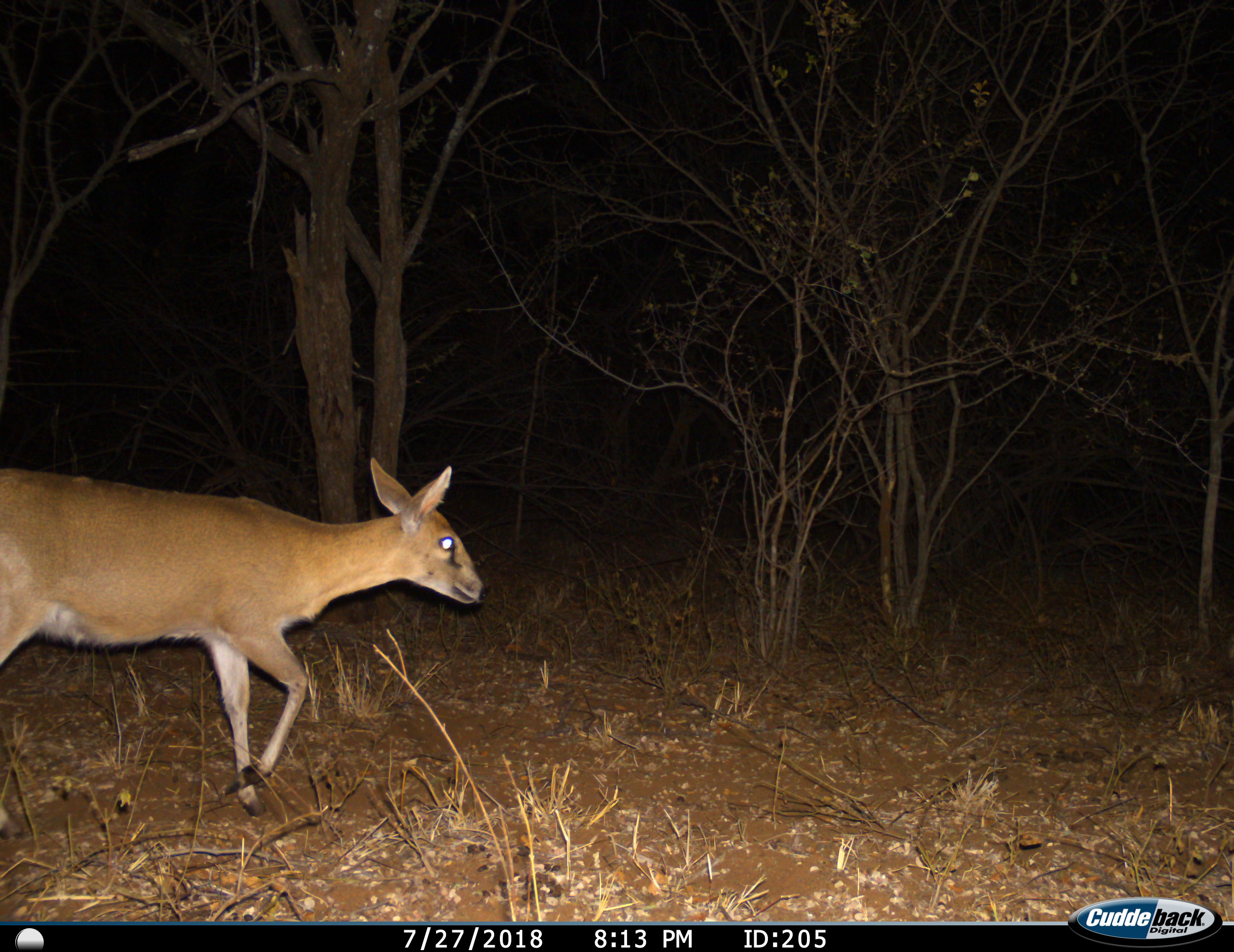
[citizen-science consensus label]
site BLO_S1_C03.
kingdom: Animalia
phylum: Chordata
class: Mammalia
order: Artiodactyla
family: Bovidae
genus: Sylvicapra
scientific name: Sylvicapra grimmia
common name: common duiker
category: duikercommongrey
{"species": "duikercommongrey (common duiker) (Sylvicapra grimmia)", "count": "1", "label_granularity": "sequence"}